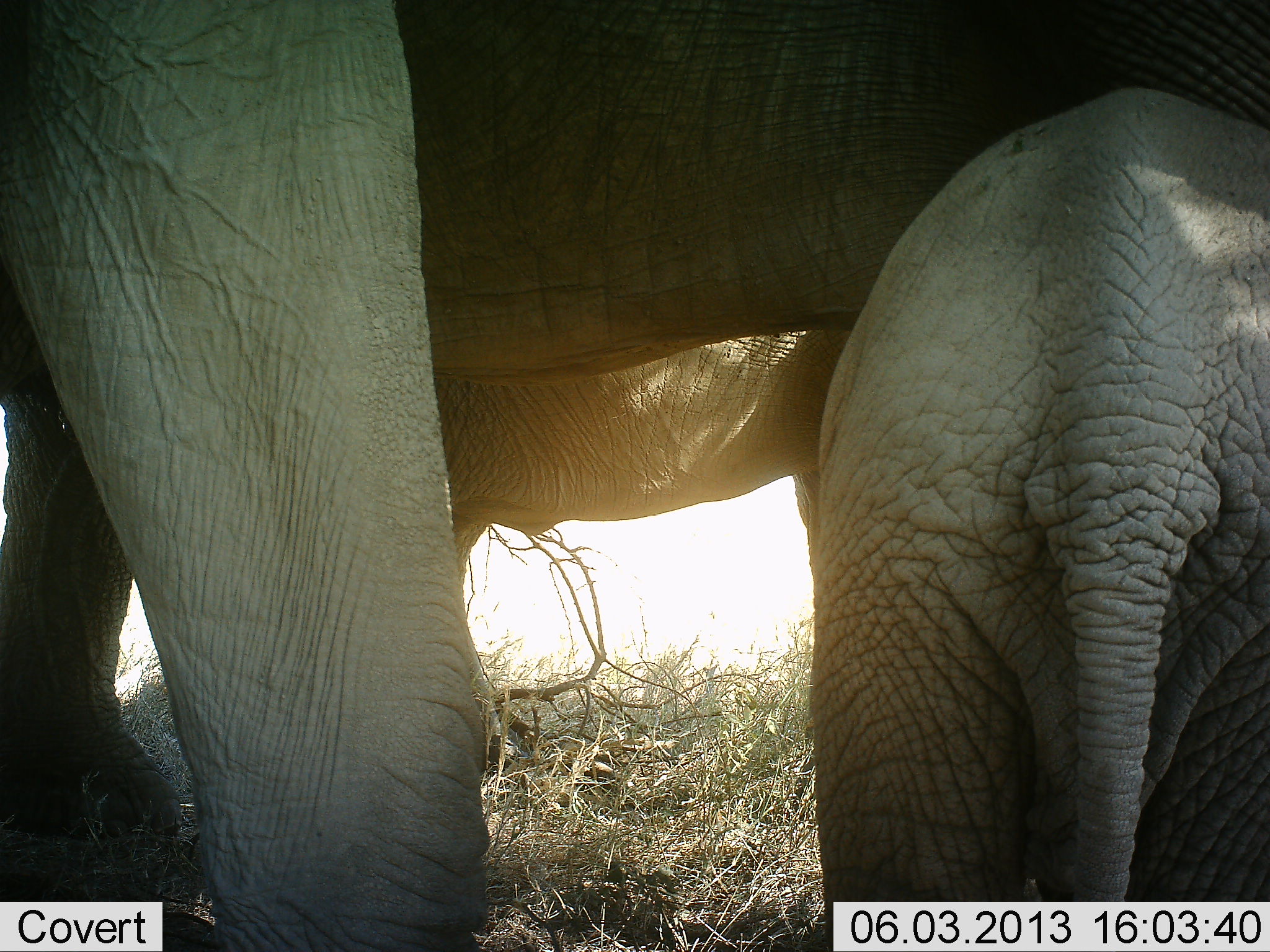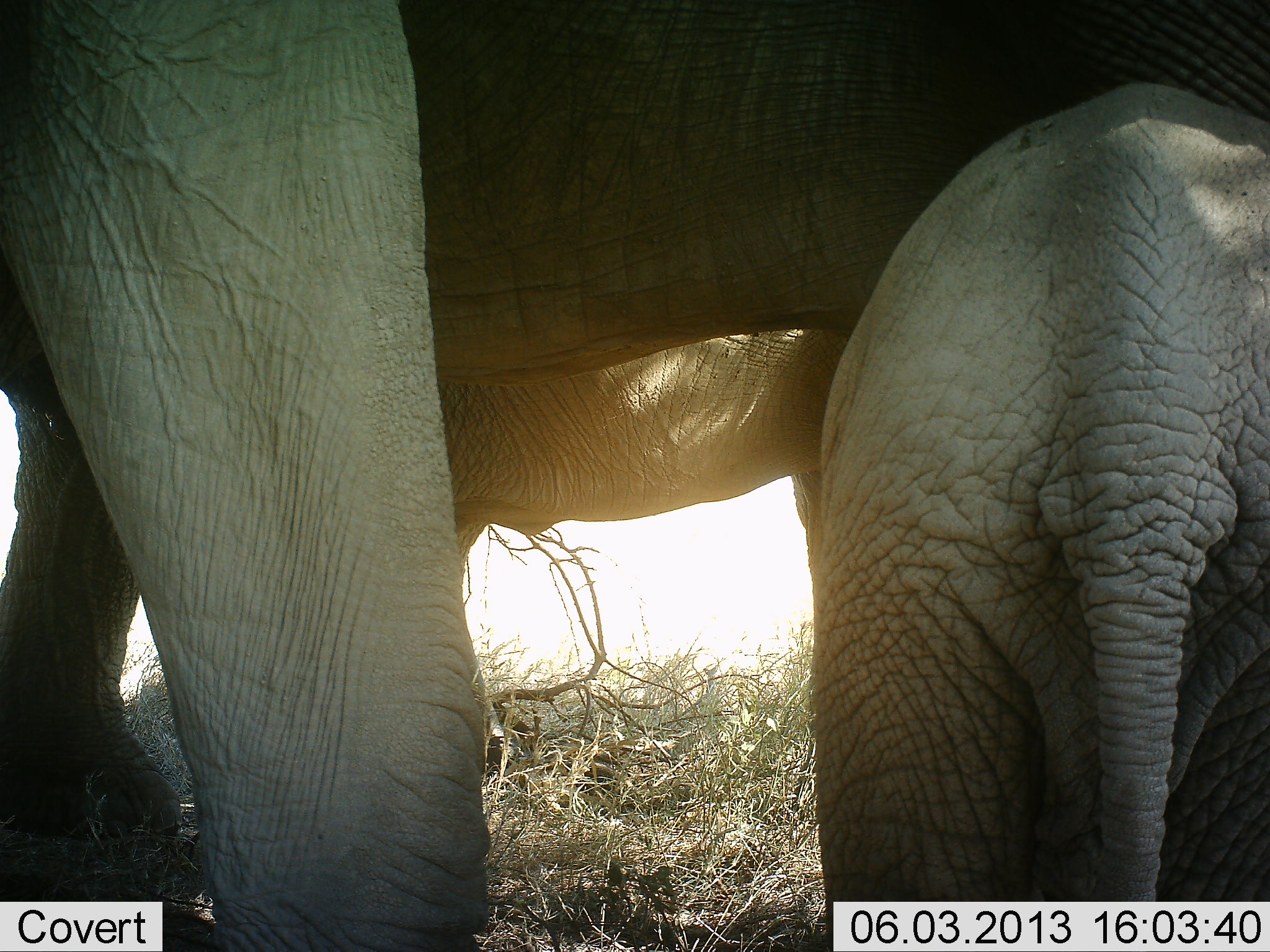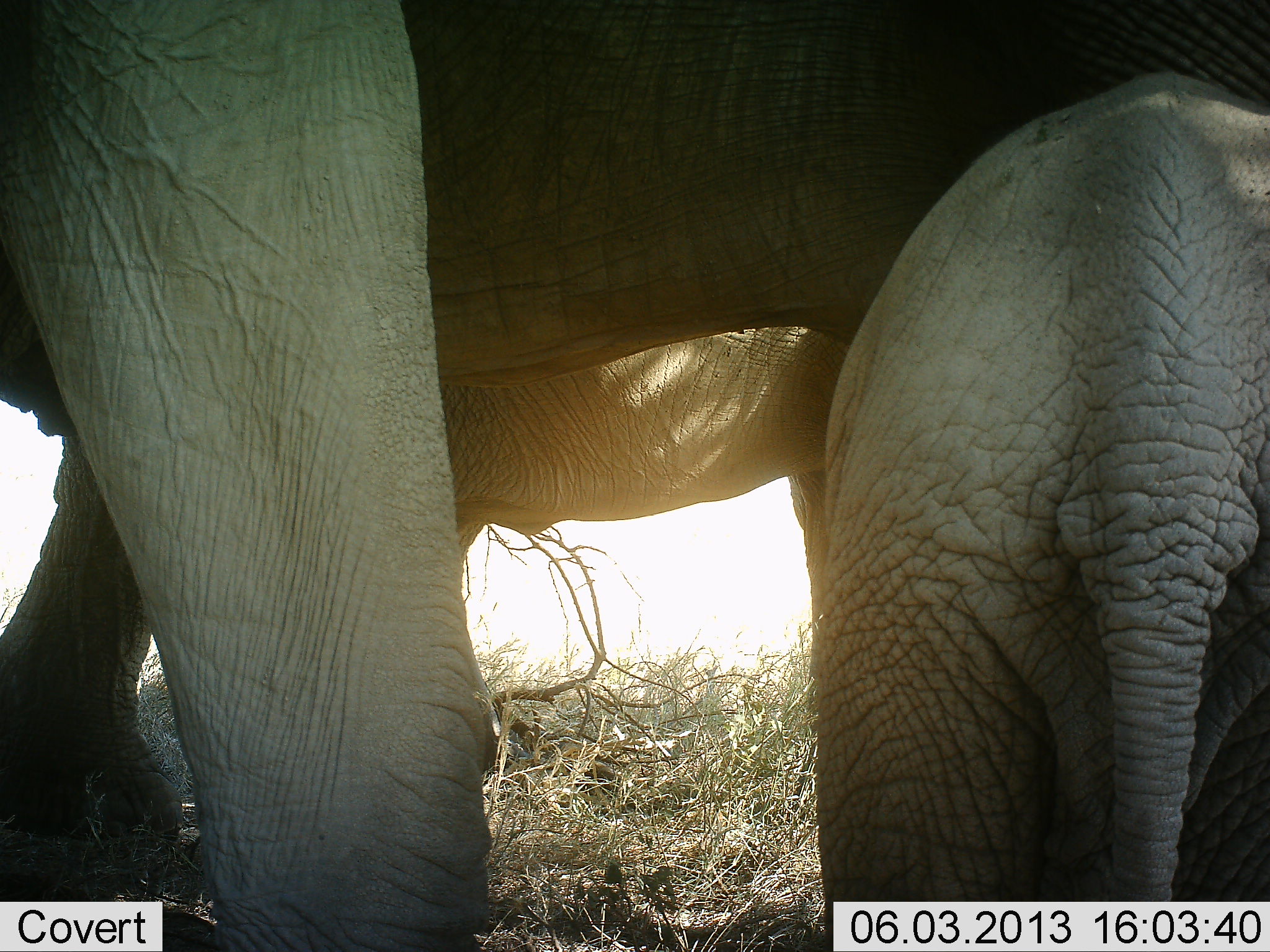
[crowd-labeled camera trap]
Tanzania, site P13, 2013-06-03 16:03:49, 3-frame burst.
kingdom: Animalia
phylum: Chordata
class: Mammalia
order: Proboscidea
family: Elephantidae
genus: Loxodonta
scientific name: Loxodonta africana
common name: african bush elephant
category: elephant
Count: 3.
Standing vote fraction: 83%.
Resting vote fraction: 11%.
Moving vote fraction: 11%.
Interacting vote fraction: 20%.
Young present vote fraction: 86%.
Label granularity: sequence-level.